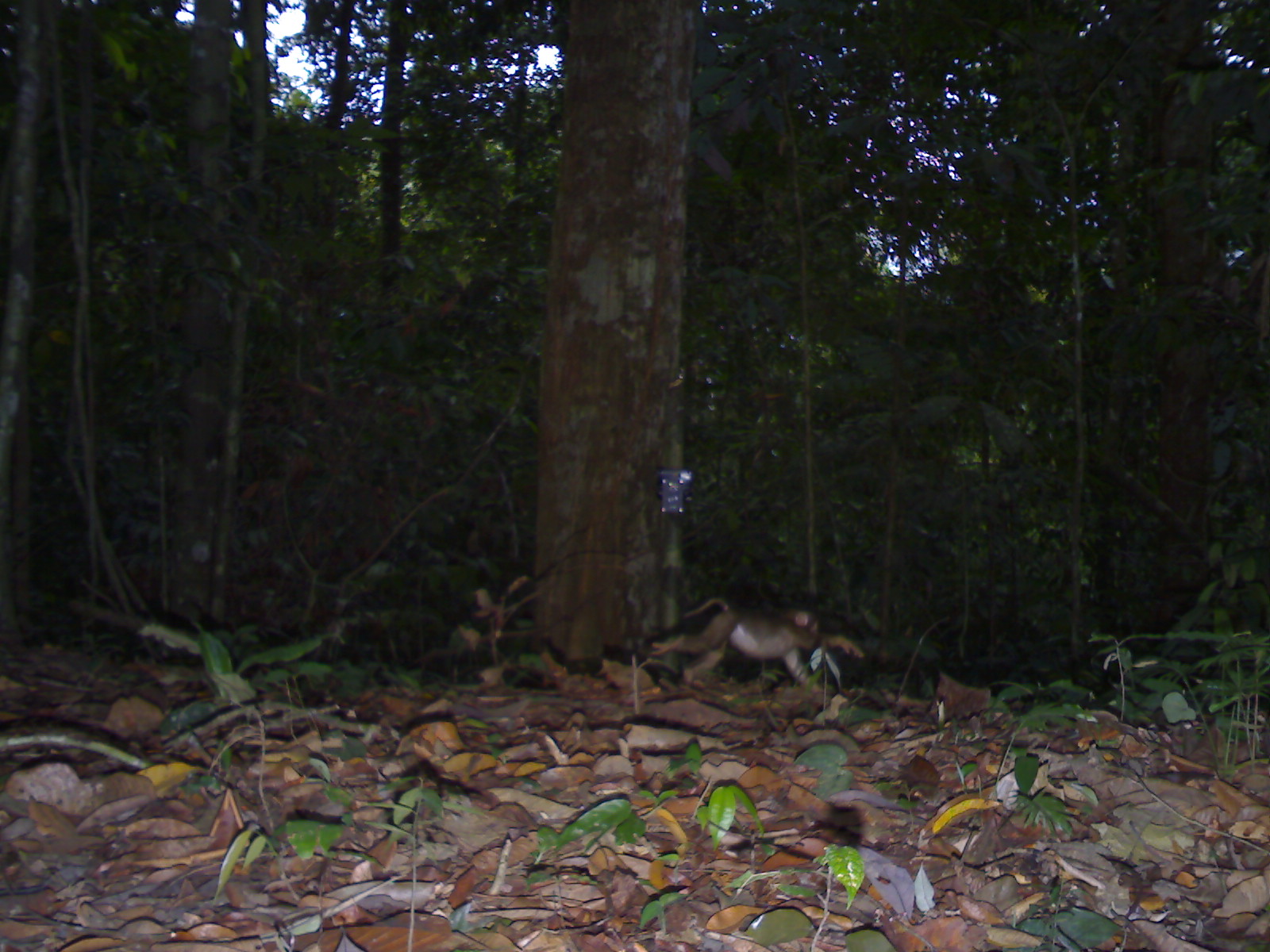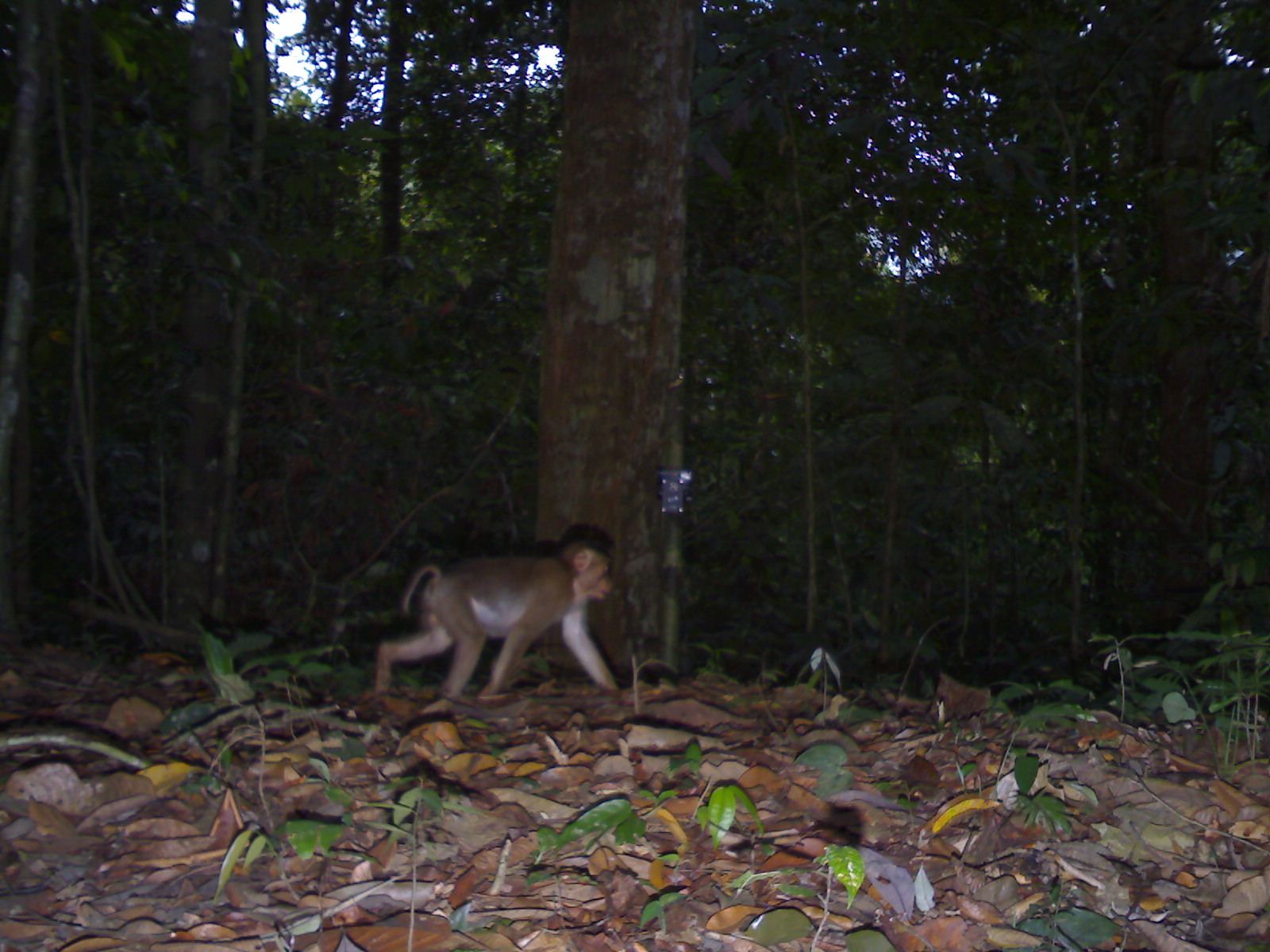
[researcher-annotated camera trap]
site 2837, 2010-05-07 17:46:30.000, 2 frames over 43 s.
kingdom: Animalia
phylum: Chordata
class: Mammalia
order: Primates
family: Cercopithecidae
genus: Macaca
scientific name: Macaca nemestrina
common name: southern pig-tailed macaque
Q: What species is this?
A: Macaca nemestrina (southern pig-tailed macaque).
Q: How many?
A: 1.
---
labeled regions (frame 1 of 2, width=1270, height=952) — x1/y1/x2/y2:
macaca nemestrina: 645/588/825/695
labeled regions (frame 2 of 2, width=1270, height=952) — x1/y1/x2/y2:
macaca nemestrina: 369/534/619/698